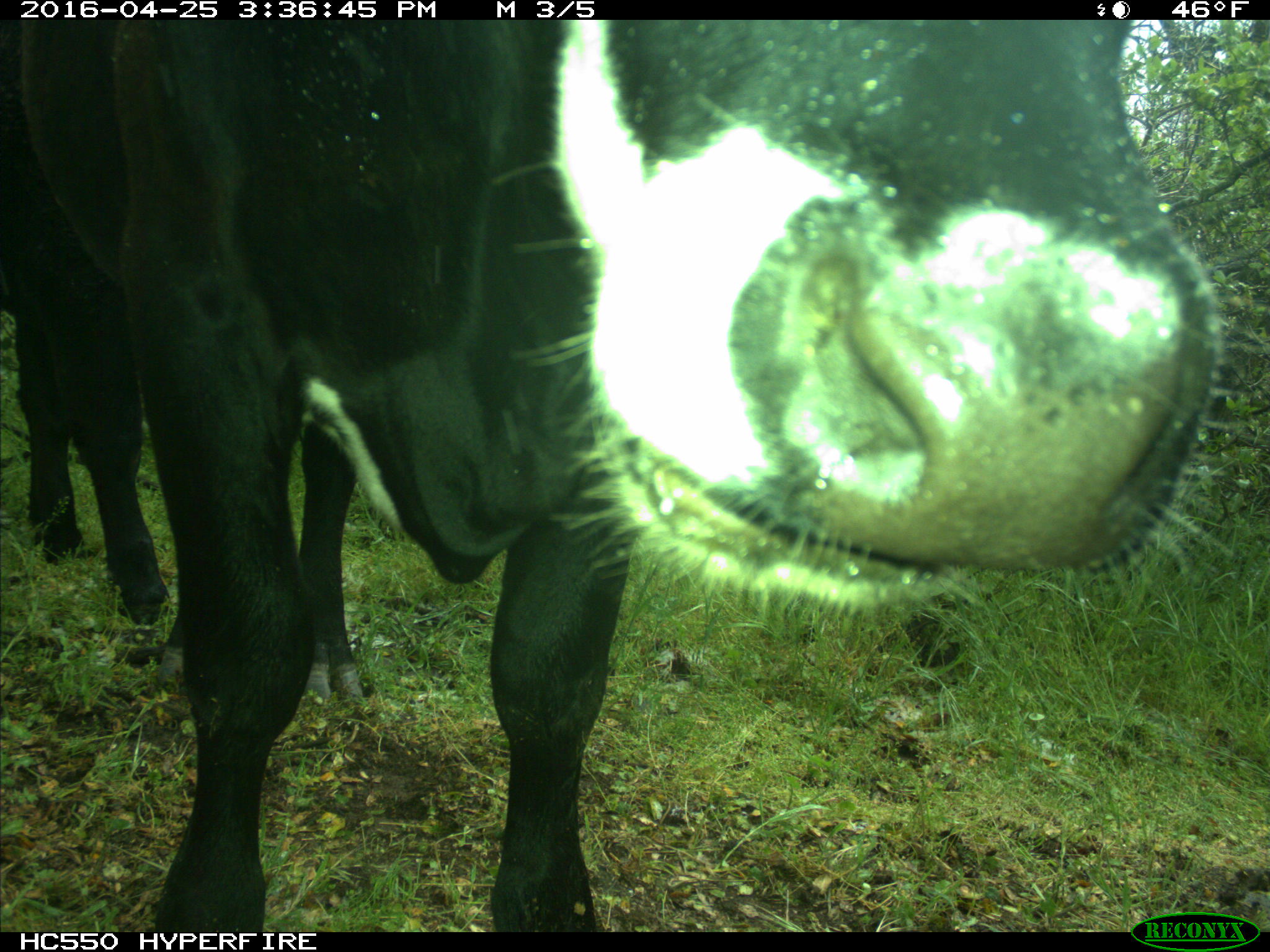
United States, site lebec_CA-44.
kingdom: Animalia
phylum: Chordata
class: Mammalia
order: Artiodactyla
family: Bovidae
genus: Bos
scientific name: Bos taurus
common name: domestic cow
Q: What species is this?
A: Bos taurus (domestic cow).